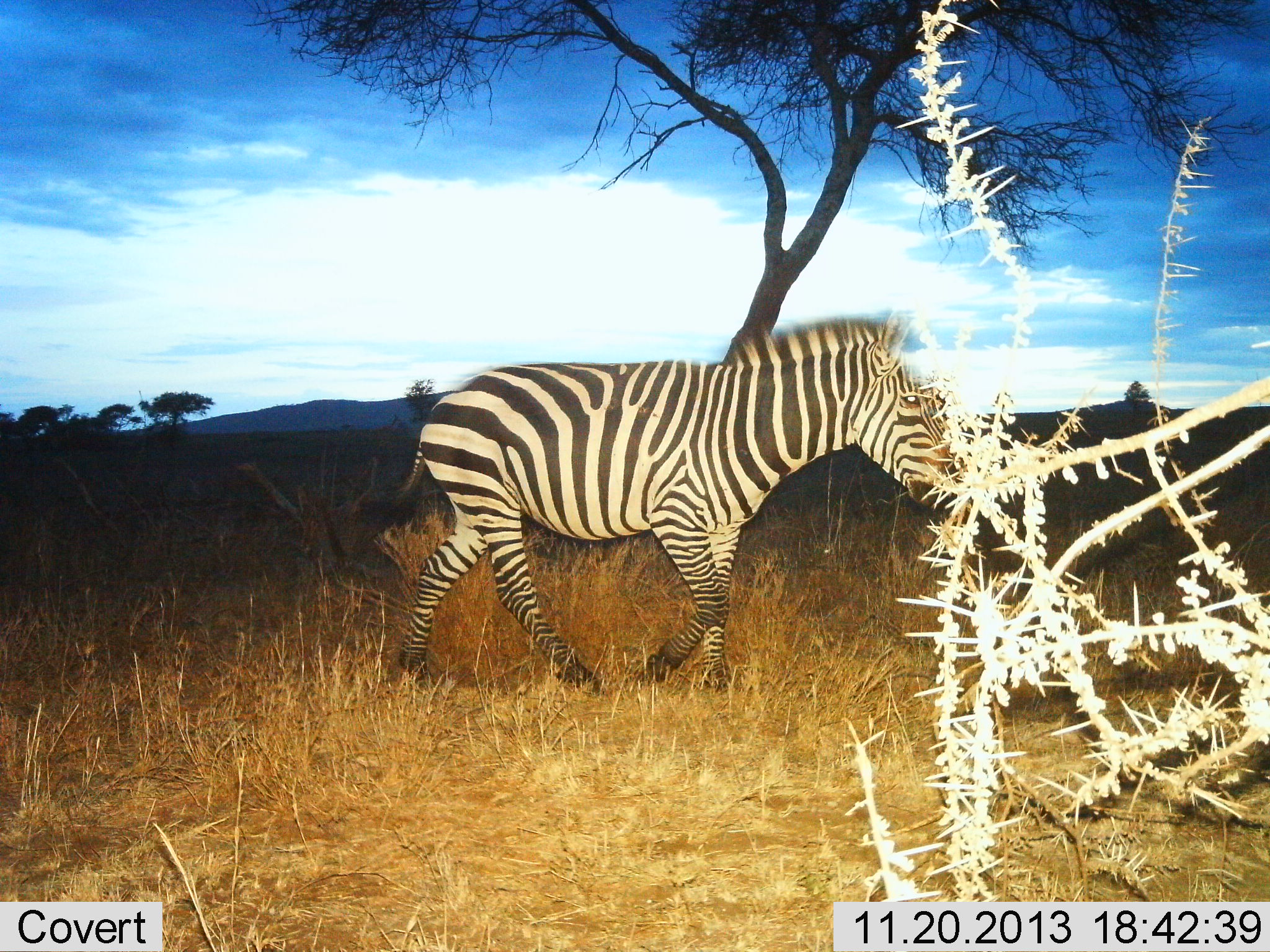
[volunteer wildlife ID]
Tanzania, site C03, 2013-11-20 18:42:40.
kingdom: Animalia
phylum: Chordata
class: Mammalia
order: Perissodactyla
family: Equidae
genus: Equus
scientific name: Equus quagga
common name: plains zebra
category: zebra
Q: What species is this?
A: Zebra (plains zebra) (Equus quagga).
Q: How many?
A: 1.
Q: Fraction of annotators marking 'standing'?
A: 10%.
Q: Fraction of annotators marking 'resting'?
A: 0%.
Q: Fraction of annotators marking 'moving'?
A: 90%.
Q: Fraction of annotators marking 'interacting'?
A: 0%.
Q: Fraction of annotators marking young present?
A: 0%.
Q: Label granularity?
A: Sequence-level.